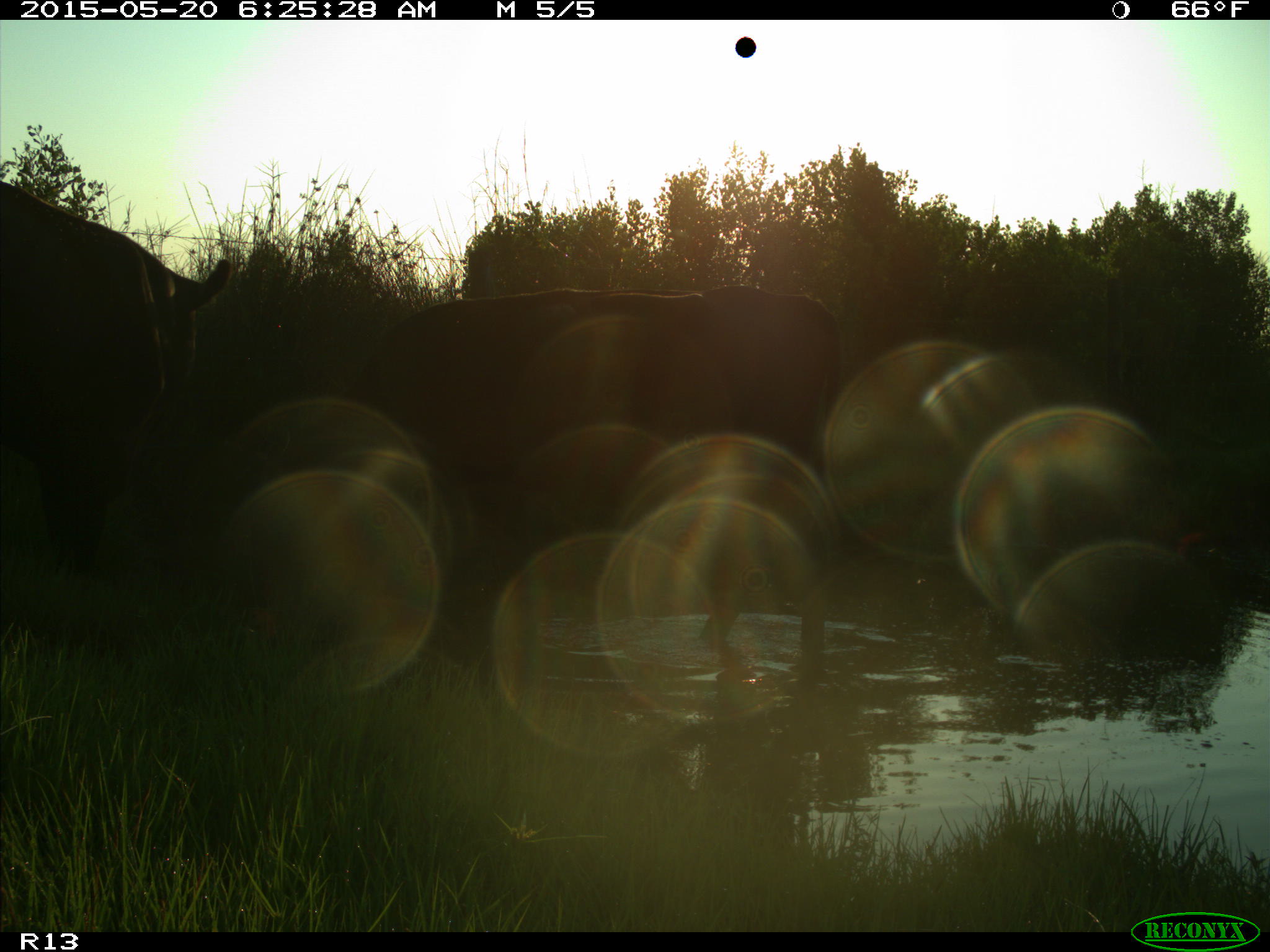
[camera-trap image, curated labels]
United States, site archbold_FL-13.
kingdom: Animalia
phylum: Chordata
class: Mammalia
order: Artiodactyla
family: Bovidae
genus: Bos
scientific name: Bos taurus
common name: domestic cow